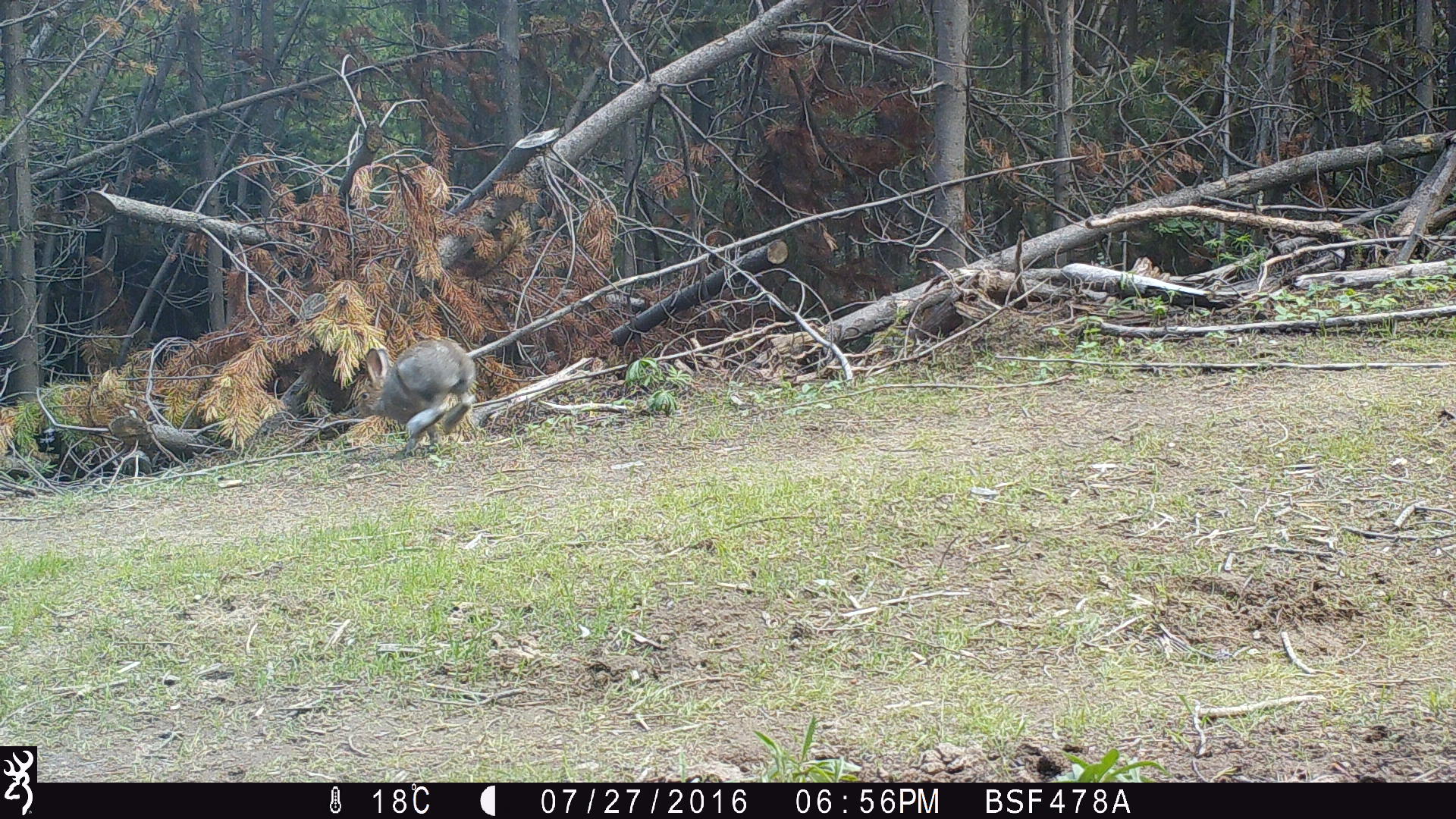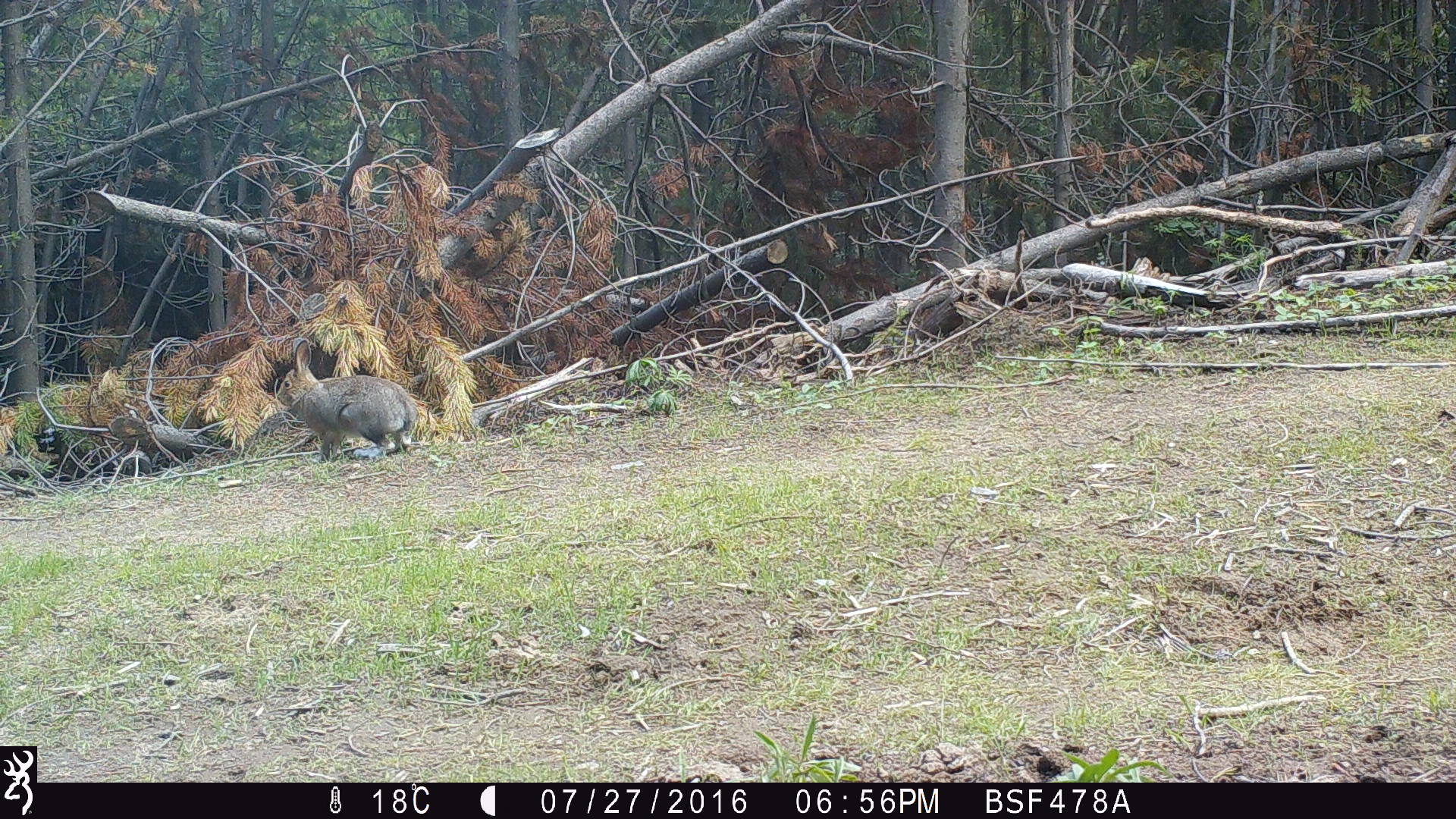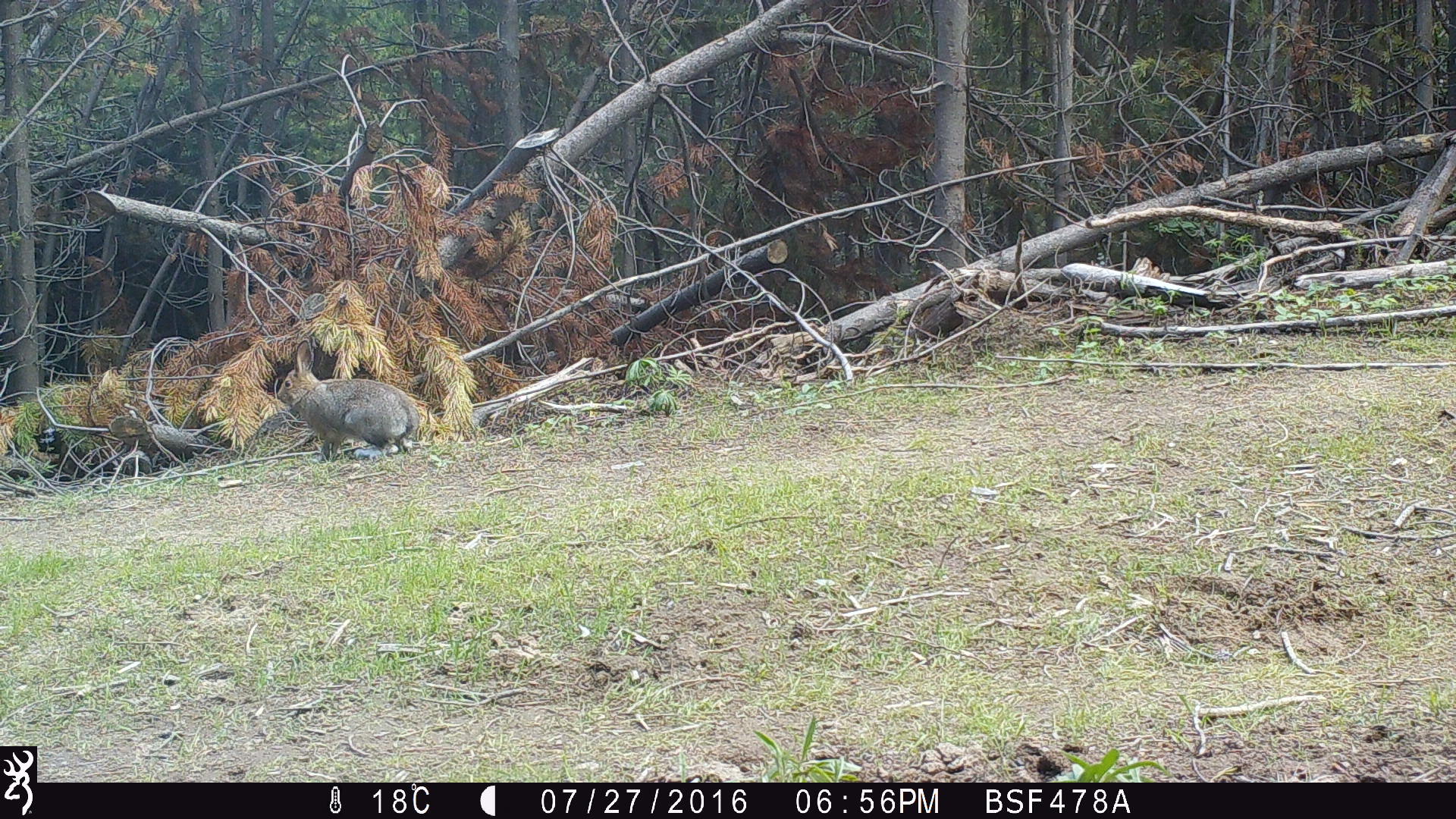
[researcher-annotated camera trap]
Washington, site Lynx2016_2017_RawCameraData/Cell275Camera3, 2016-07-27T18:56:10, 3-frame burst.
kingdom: Animalia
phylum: Chordata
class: Mammalia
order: Lagomorpha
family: Leporidae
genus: Lepus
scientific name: Lepus americanus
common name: snowshoe hare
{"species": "Lepus americanus (snowshoe hare)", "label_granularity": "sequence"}